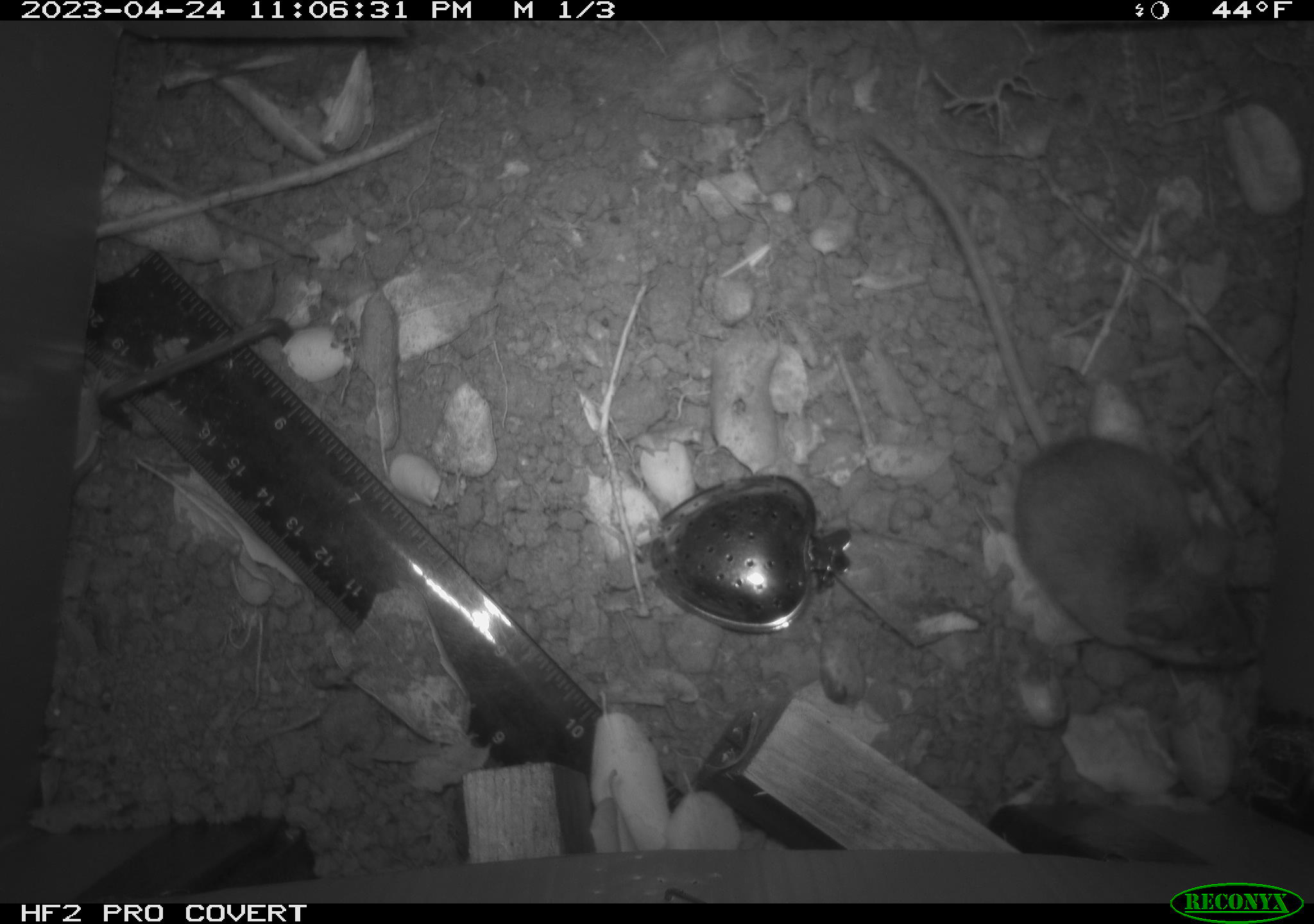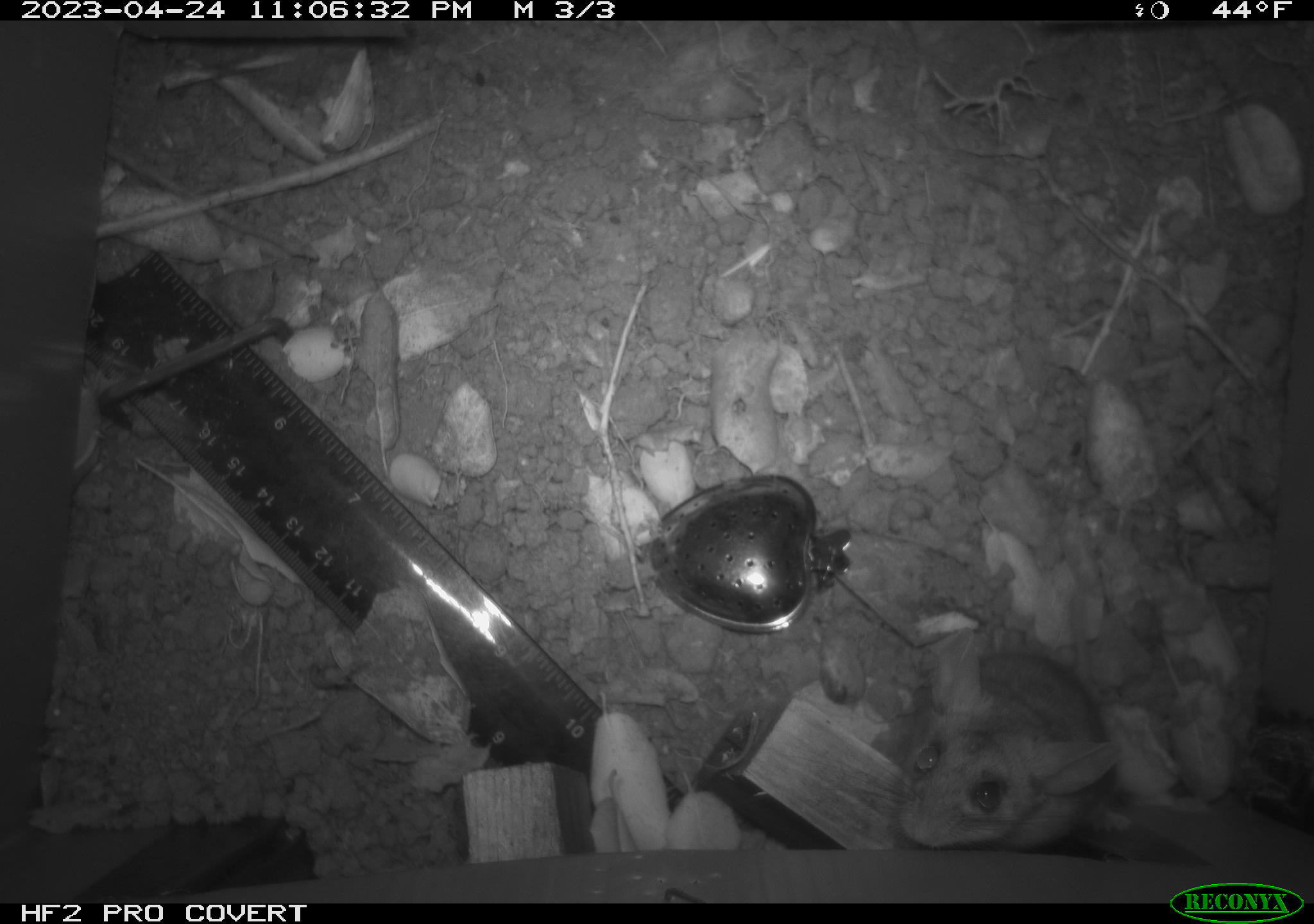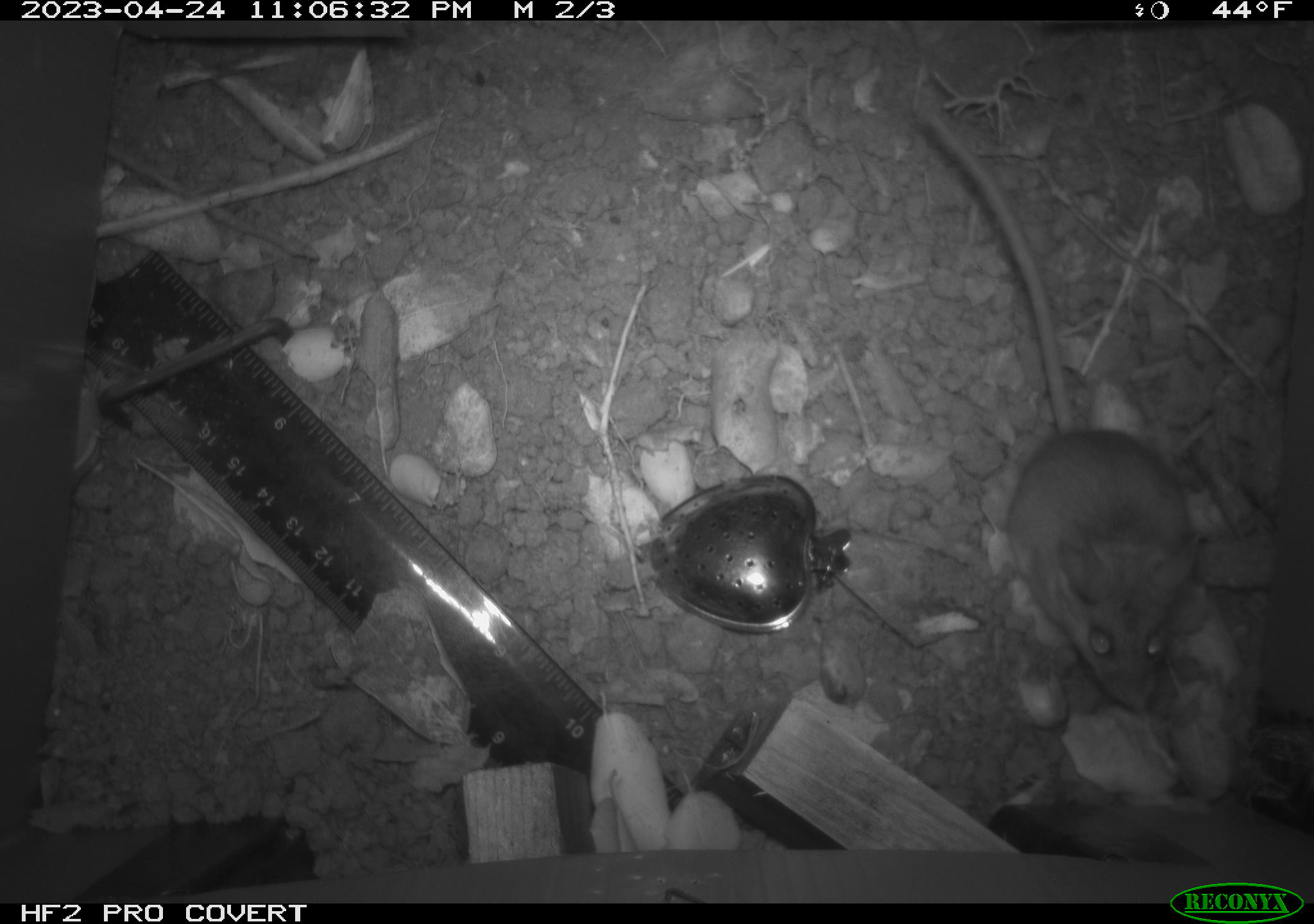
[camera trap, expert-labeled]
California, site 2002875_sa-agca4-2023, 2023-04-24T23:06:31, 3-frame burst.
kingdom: Animalia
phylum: Chordata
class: Mammalia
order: Rodentia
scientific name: Rodentia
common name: mouse species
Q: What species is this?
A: Mouse species (Rodentia).